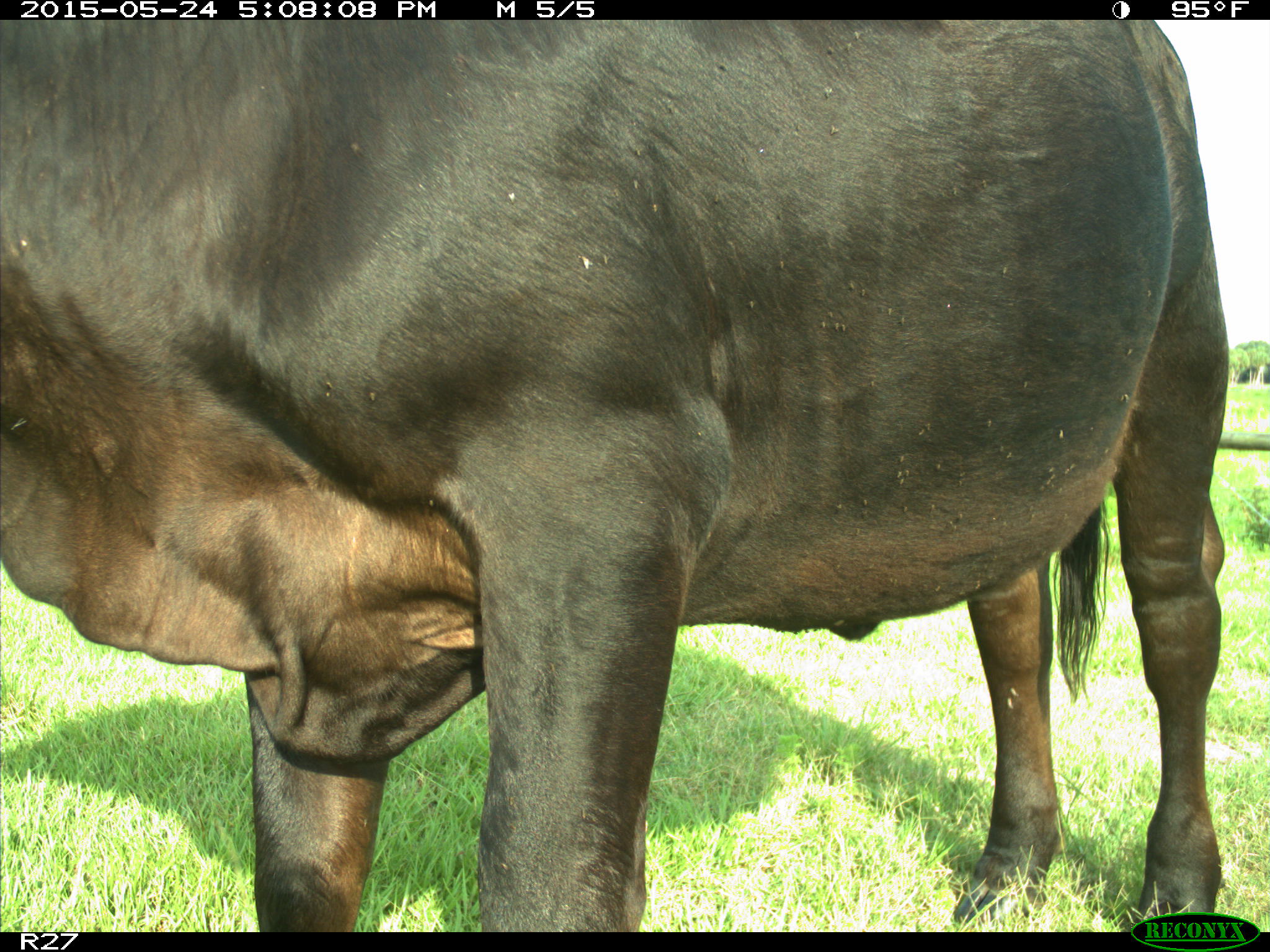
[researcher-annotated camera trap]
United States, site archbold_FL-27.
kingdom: Animalia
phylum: Chordata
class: Mammalia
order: Artiodactyla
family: Bovidae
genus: Bos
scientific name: Bos taurus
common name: domestic cow